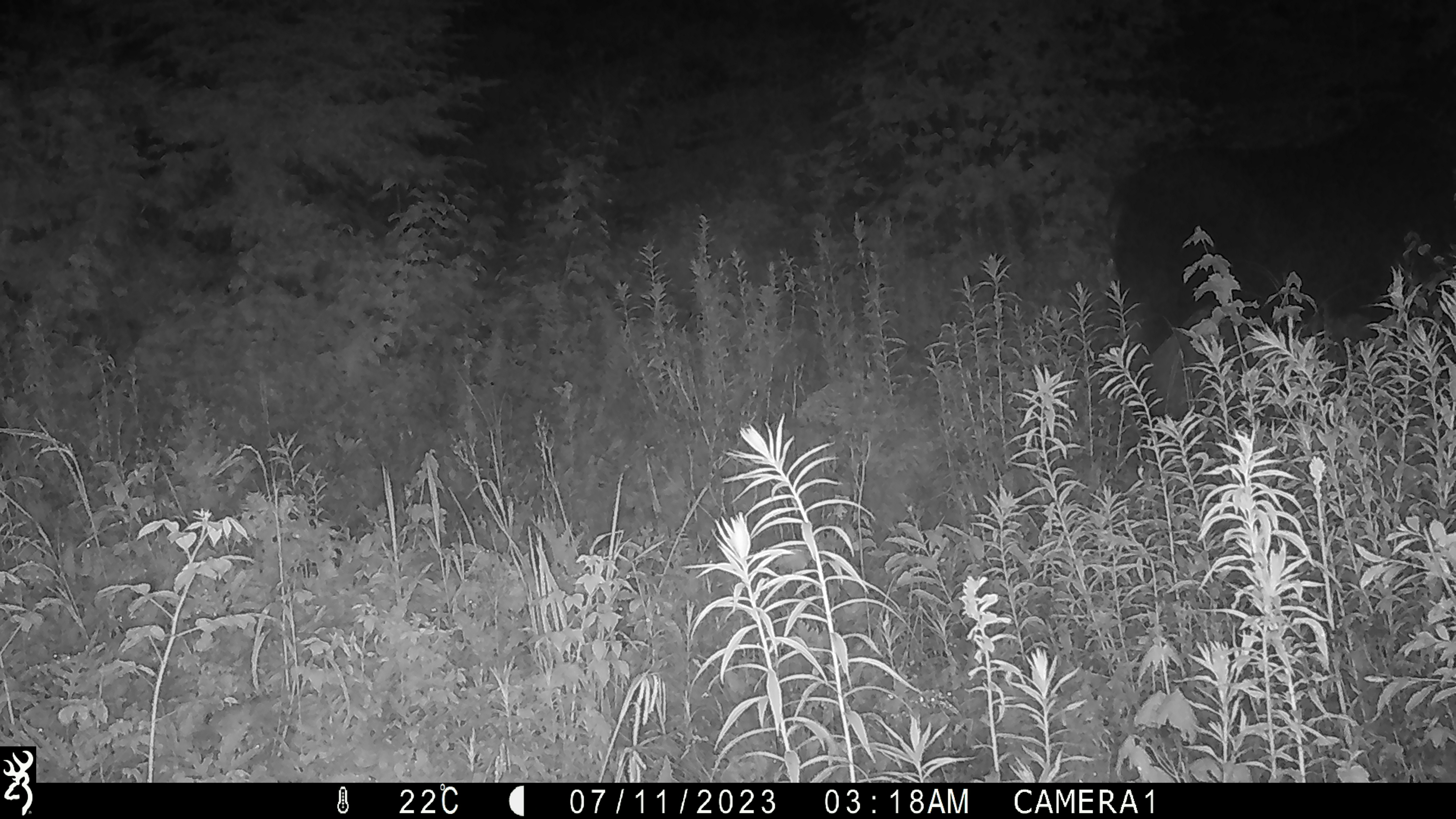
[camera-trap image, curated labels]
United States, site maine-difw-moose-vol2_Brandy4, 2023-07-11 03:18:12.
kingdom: Animalia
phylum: Chordata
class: Mammalia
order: Artiodactyla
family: Cervidae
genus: Alces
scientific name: Alces alces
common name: moose